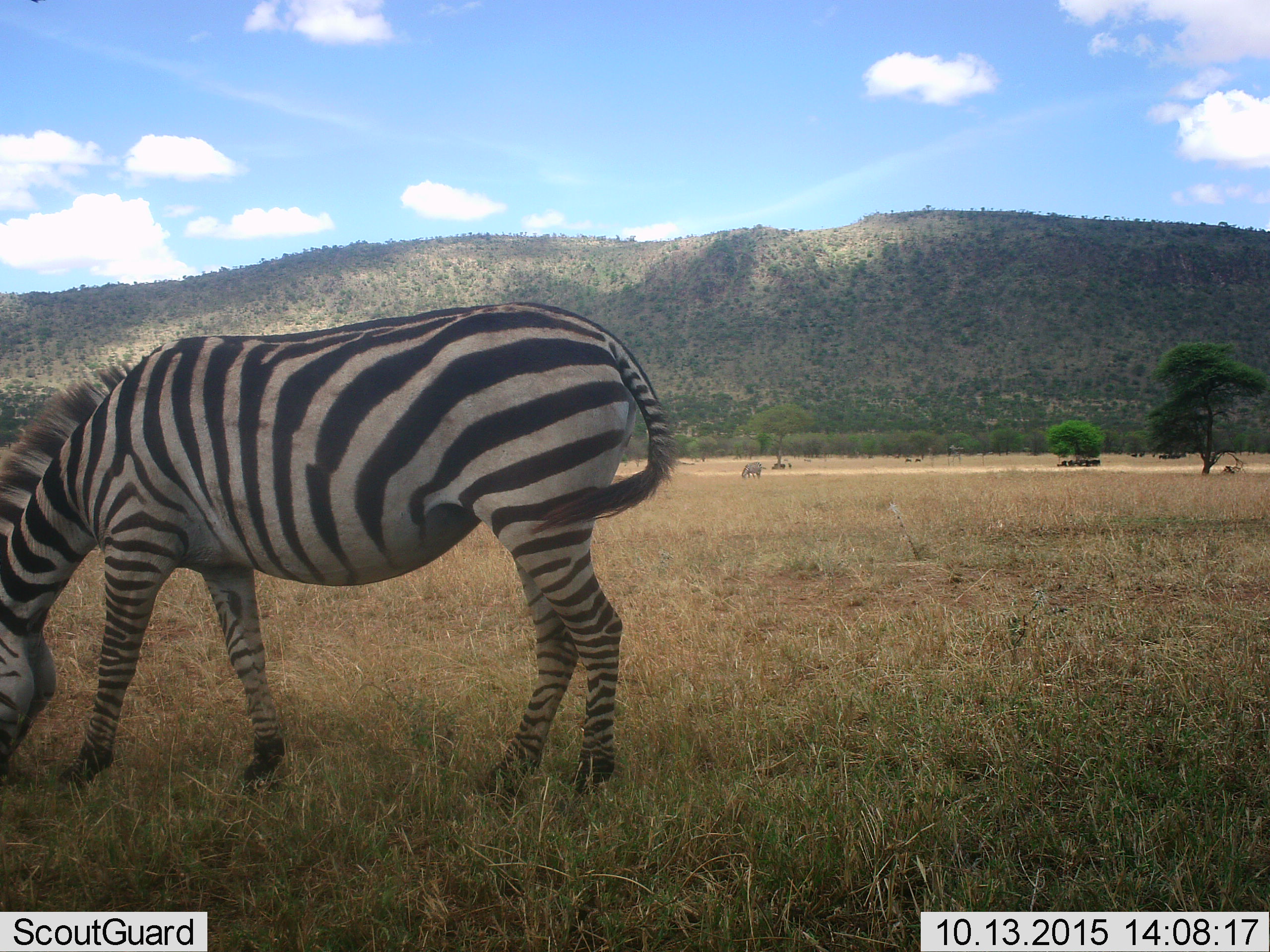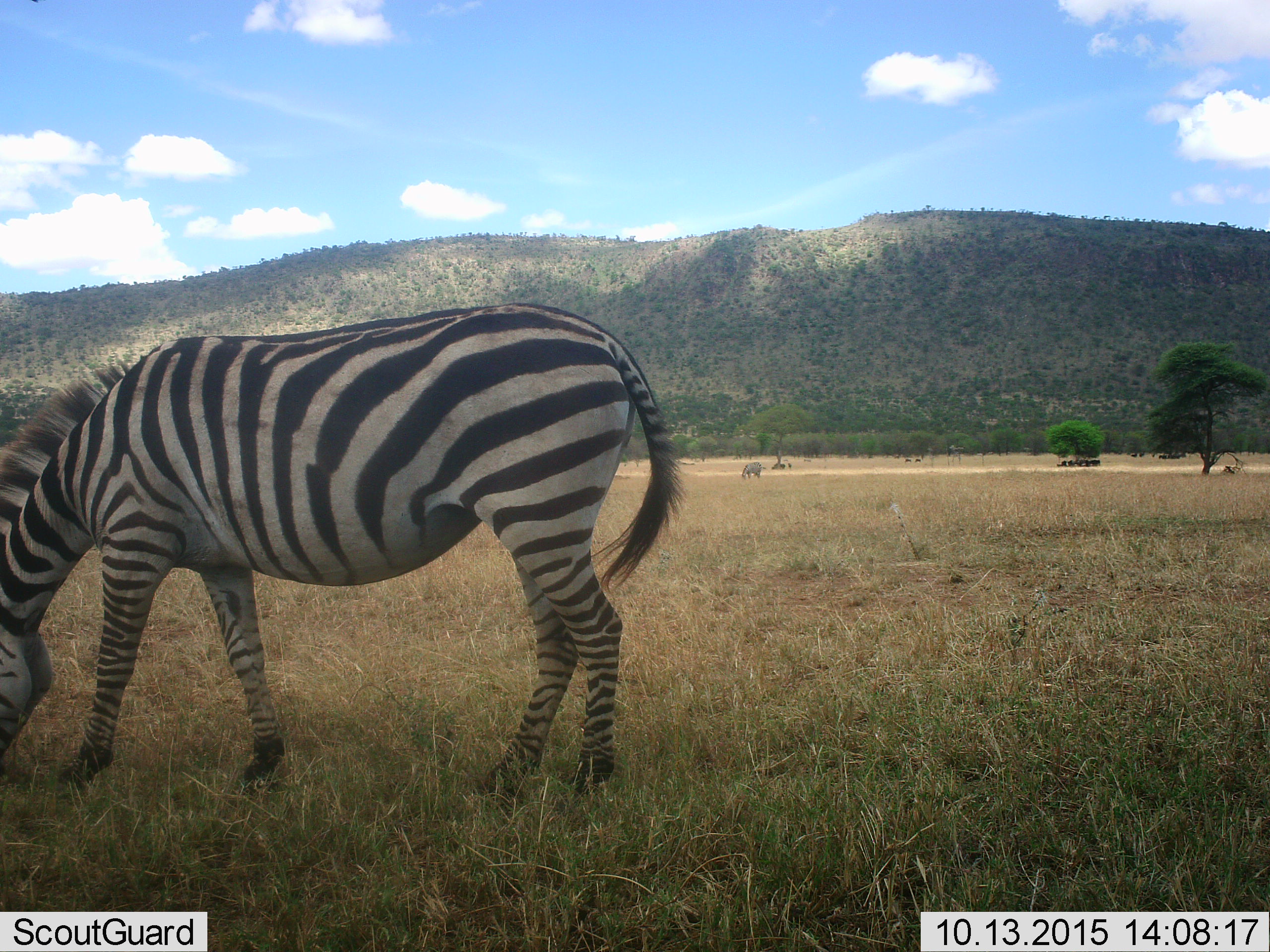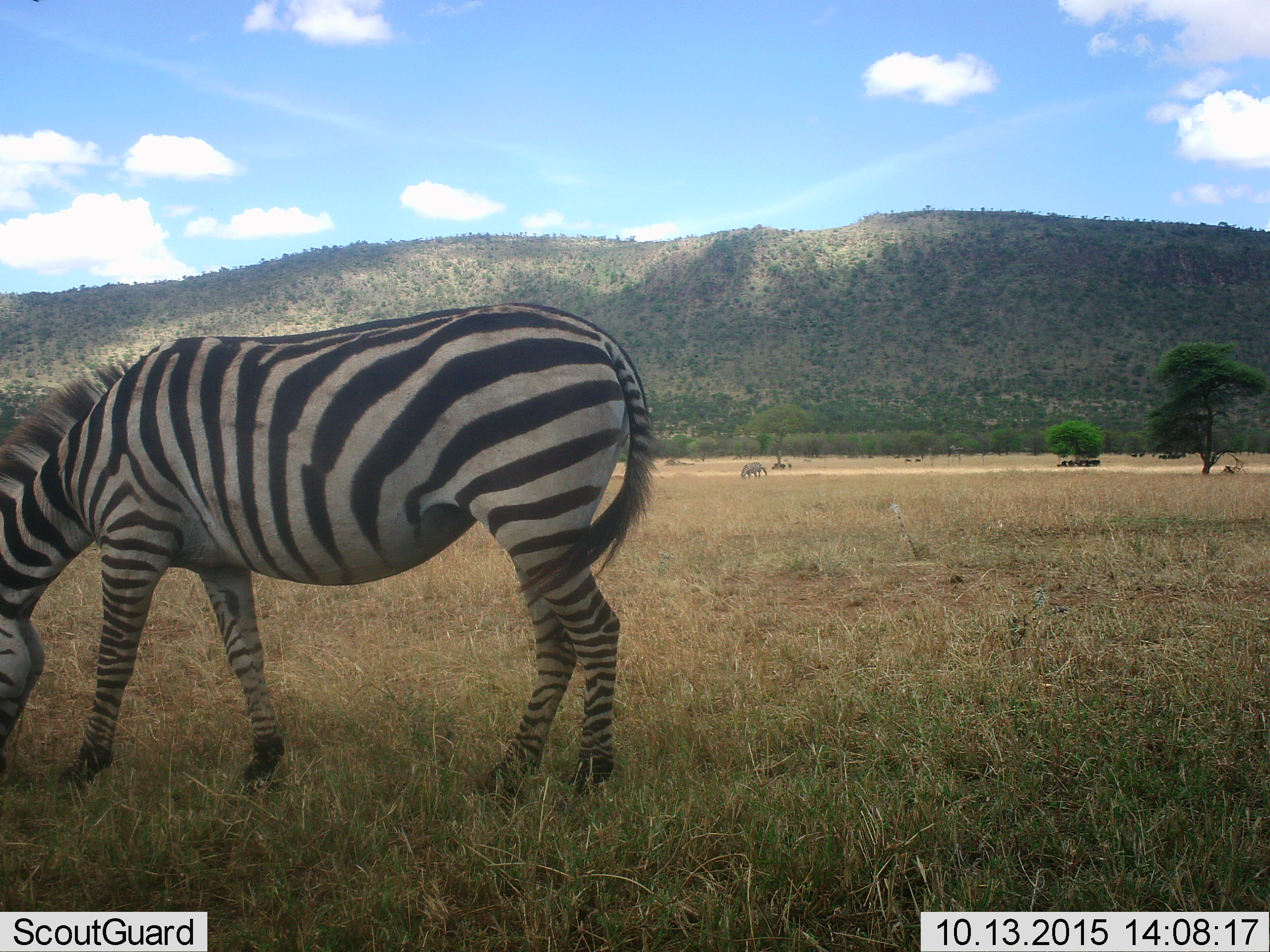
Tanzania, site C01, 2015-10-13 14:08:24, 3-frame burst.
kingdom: Animalia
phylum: Chordata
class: Mammalia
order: Perissodactyla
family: Equidae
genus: Equus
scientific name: Equus quagga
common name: plains zebra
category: zebra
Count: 2.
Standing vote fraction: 15%.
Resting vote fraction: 0%.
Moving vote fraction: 5%.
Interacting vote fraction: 5%.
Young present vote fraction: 0%.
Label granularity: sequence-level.